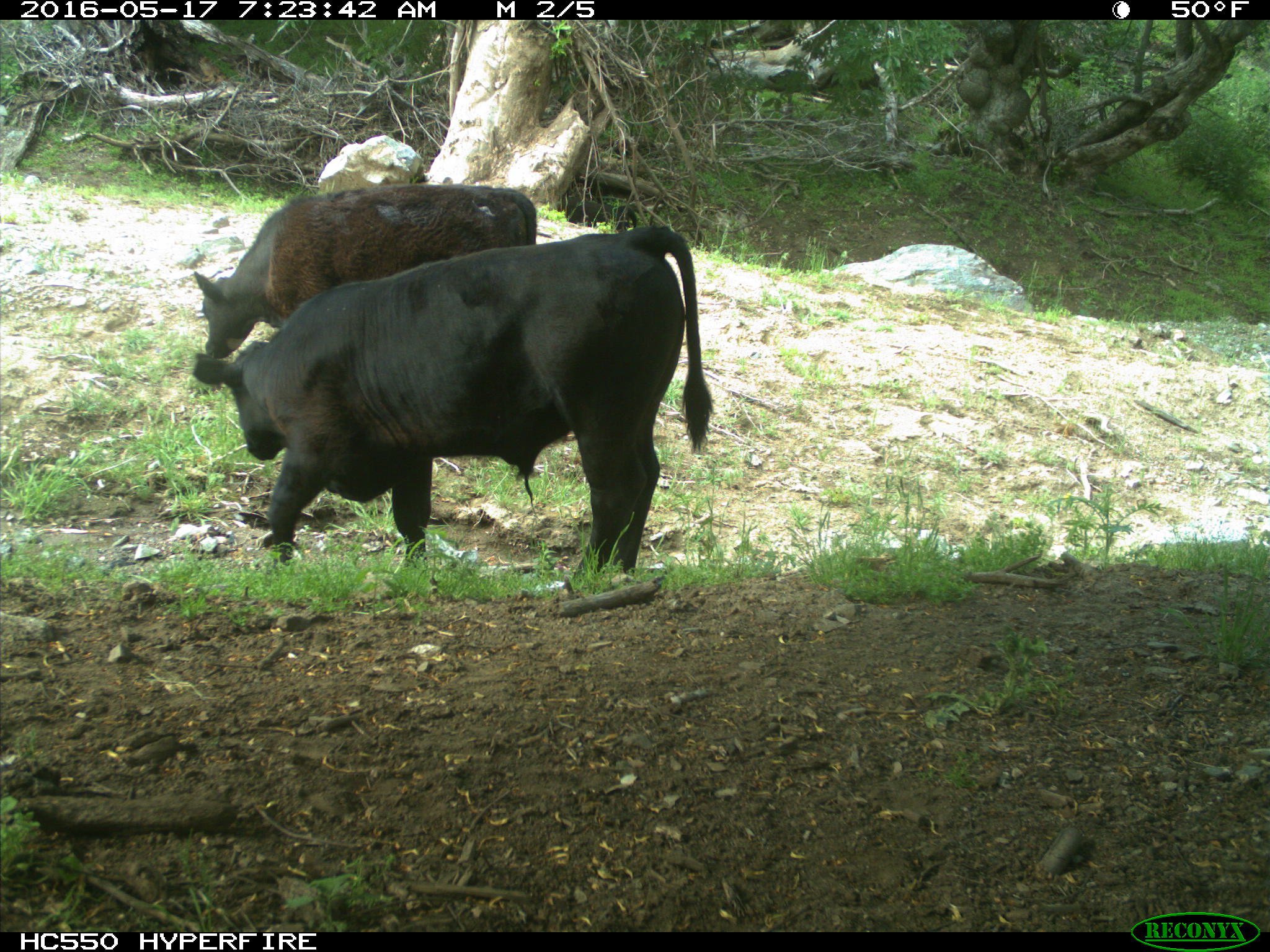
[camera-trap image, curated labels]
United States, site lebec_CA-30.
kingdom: Animalia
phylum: Chordata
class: Mammalia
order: Artiodactyla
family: Bovidae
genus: Bos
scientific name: Bos taurus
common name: domestic cow